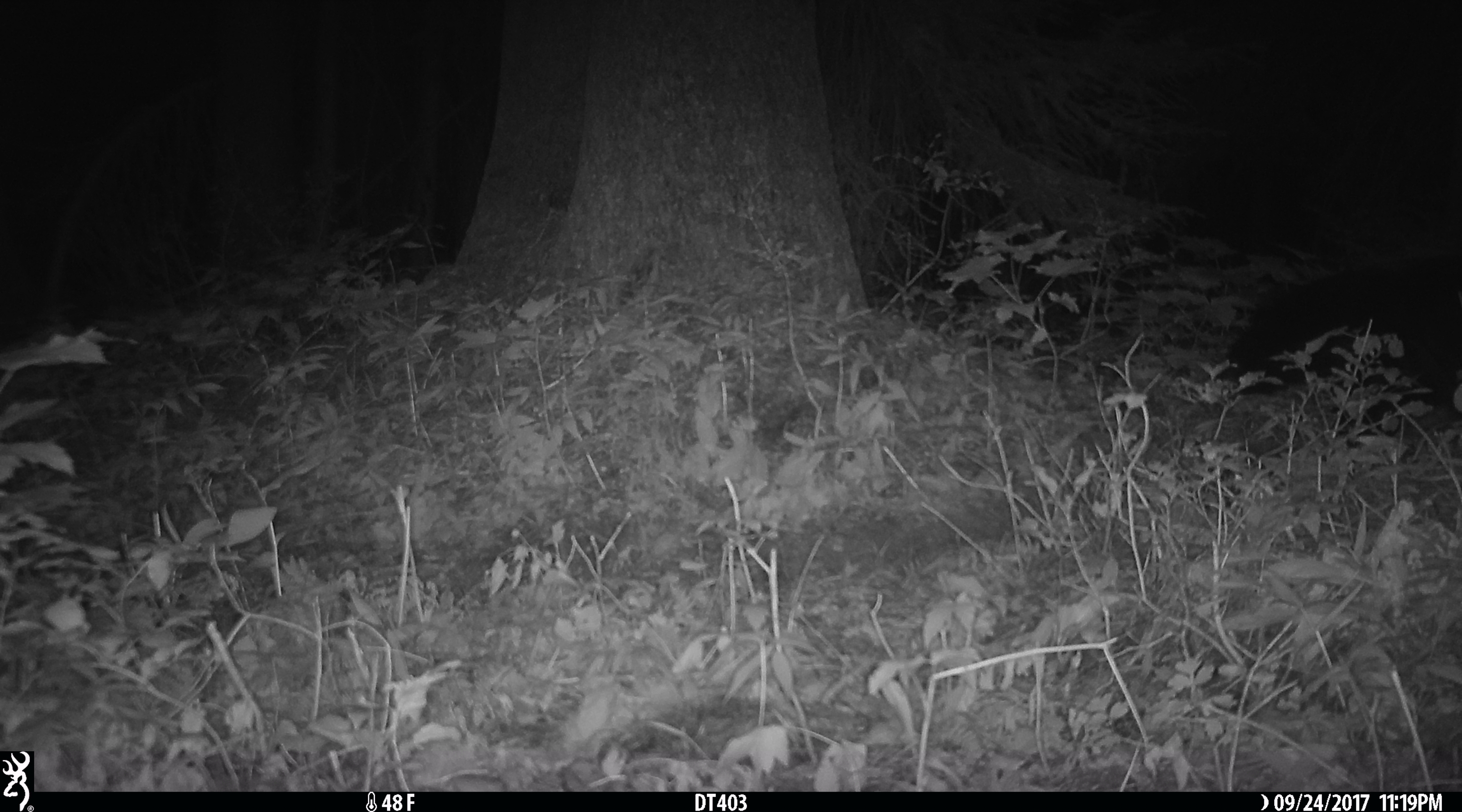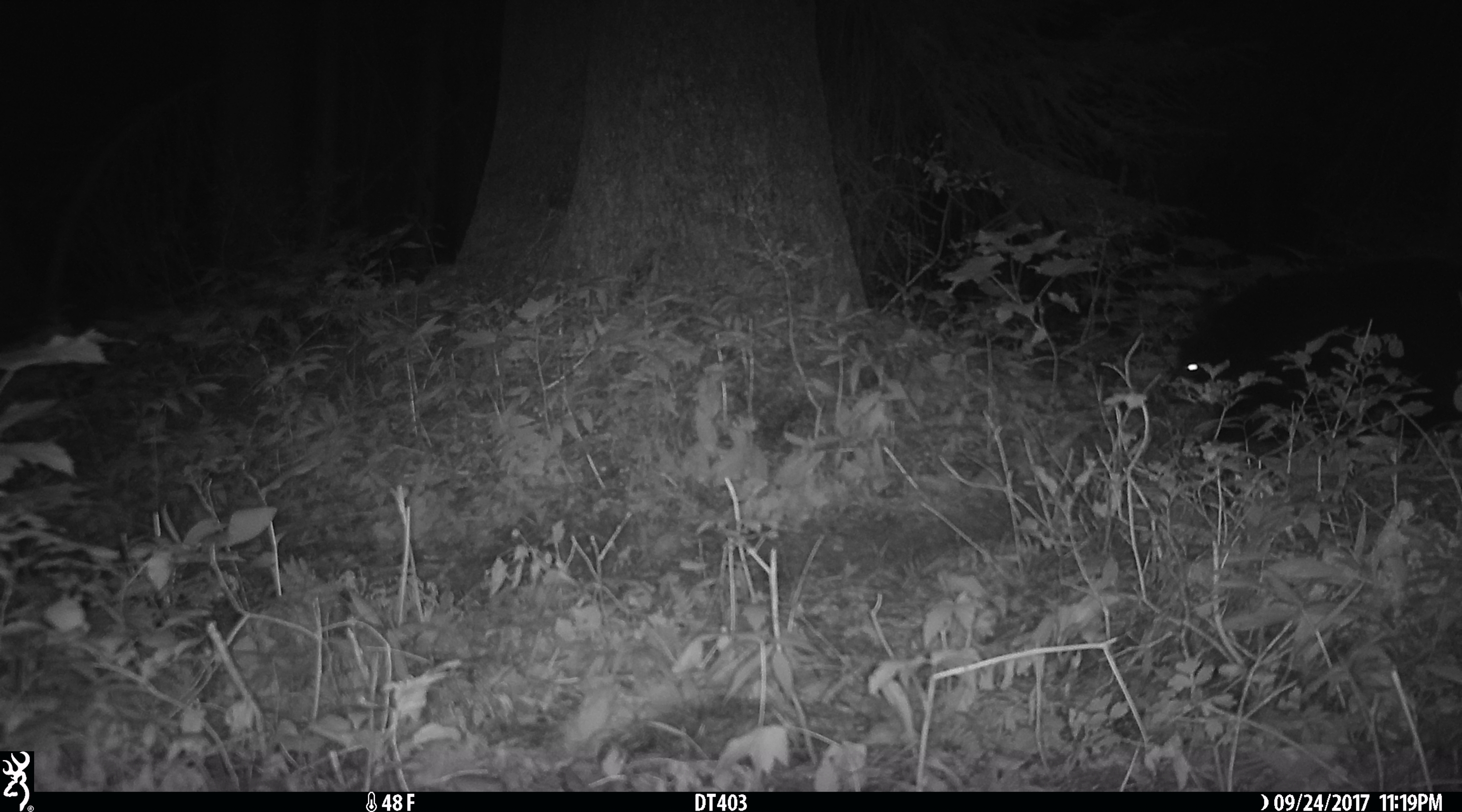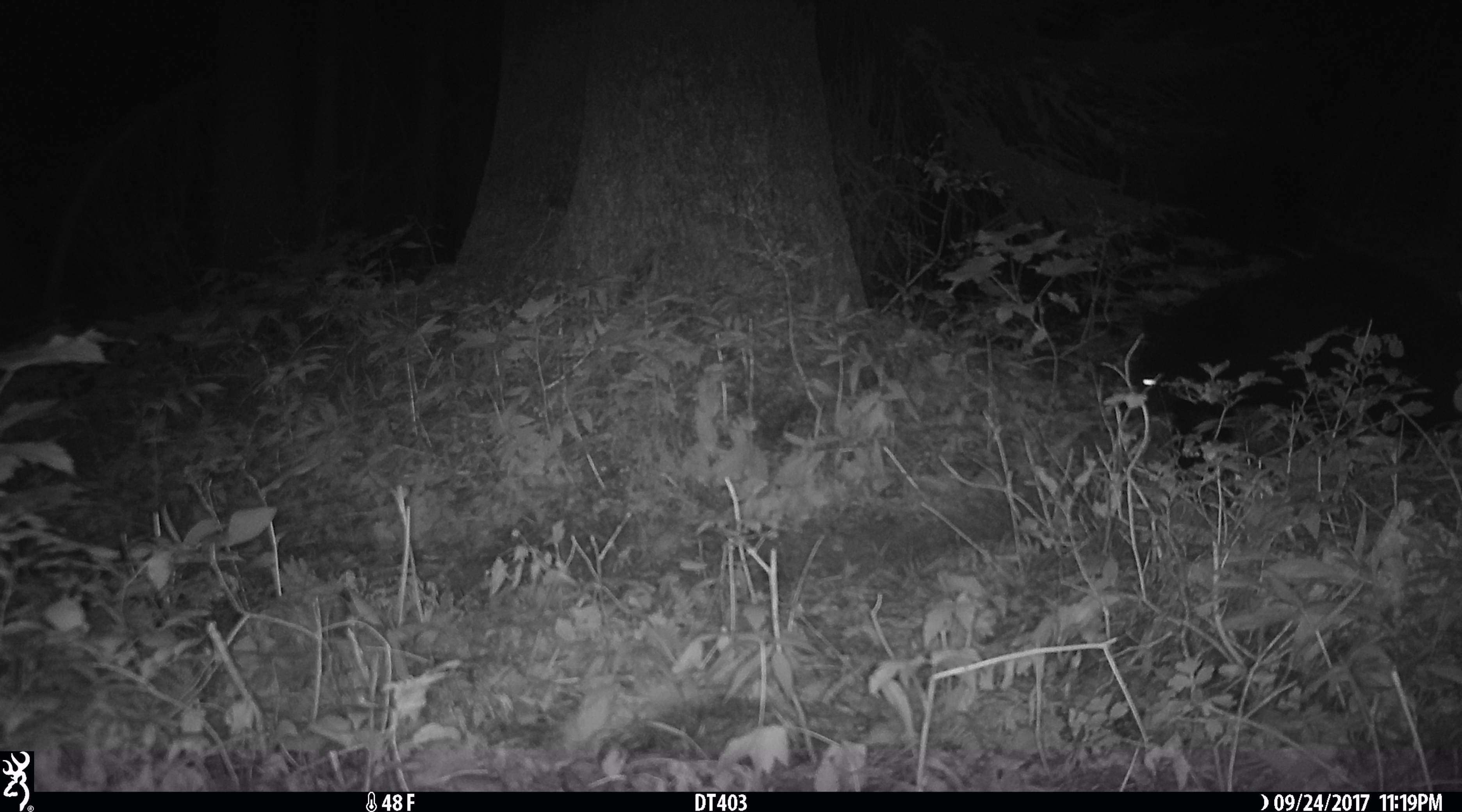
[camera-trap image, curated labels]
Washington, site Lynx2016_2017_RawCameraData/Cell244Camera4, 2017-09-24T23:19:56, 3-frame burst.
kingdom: Animalia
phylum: Chordata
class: Mammalia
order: Carnivora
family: Ursidae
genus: Ursus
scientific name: Ursus americanus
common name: american black bear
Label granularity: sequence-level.